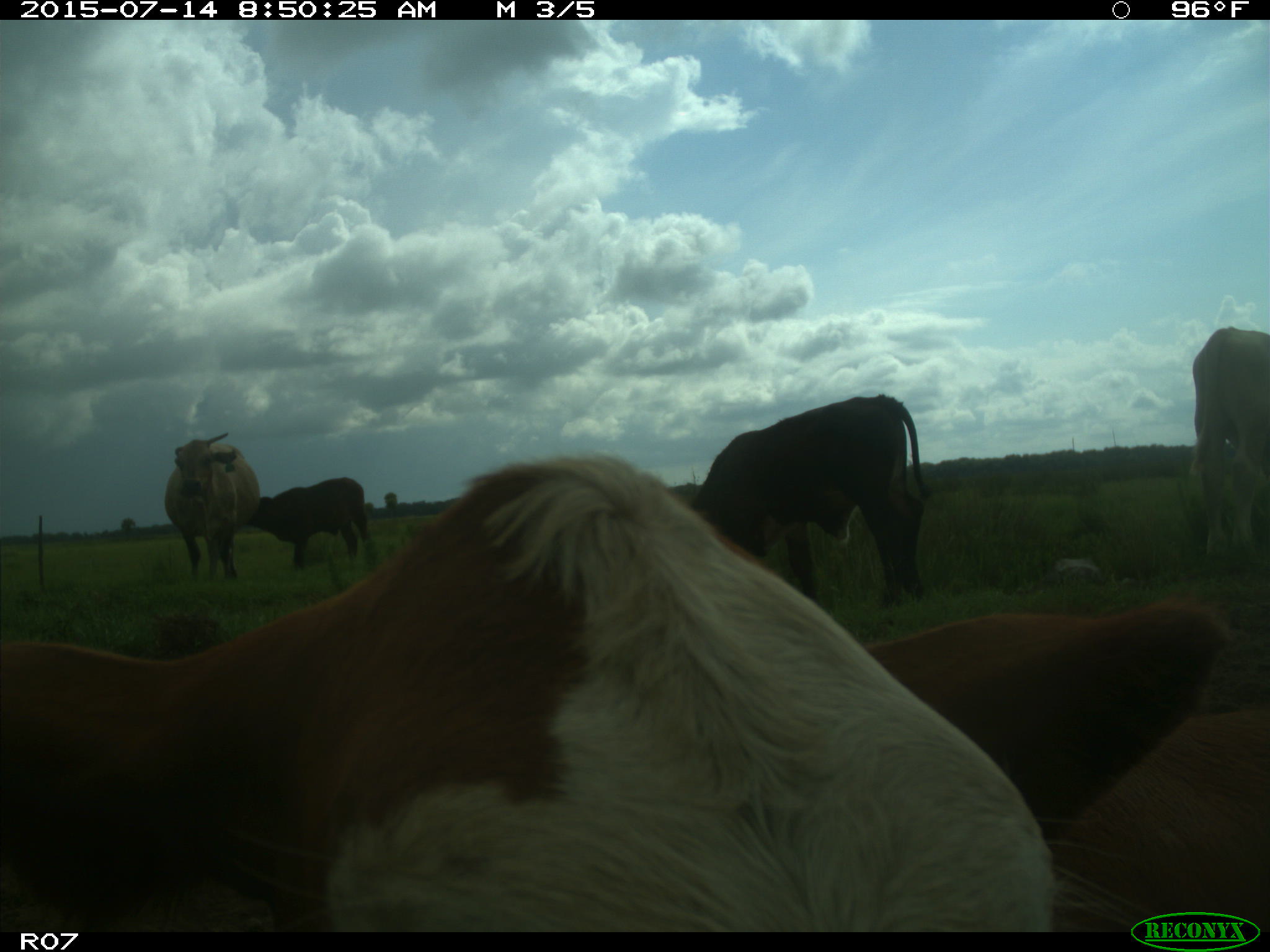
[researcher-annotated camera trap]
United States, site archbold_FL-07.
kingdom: Animalia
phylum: Chordata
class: Mammalia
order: Artiodactyla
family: Bovidae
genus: Bos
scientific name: Bos taurus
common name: domestic cow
Bos taurus (domestic cow).